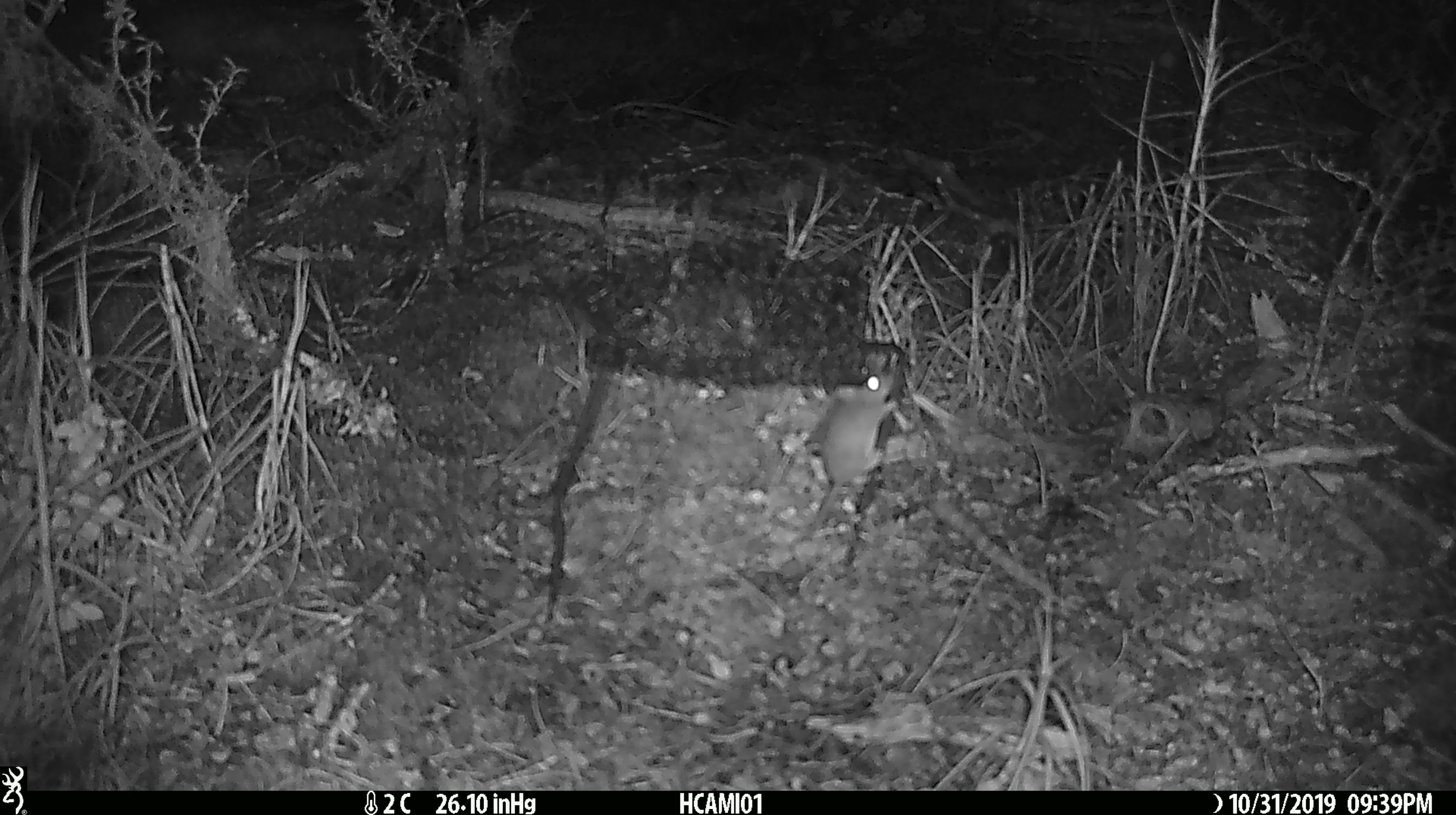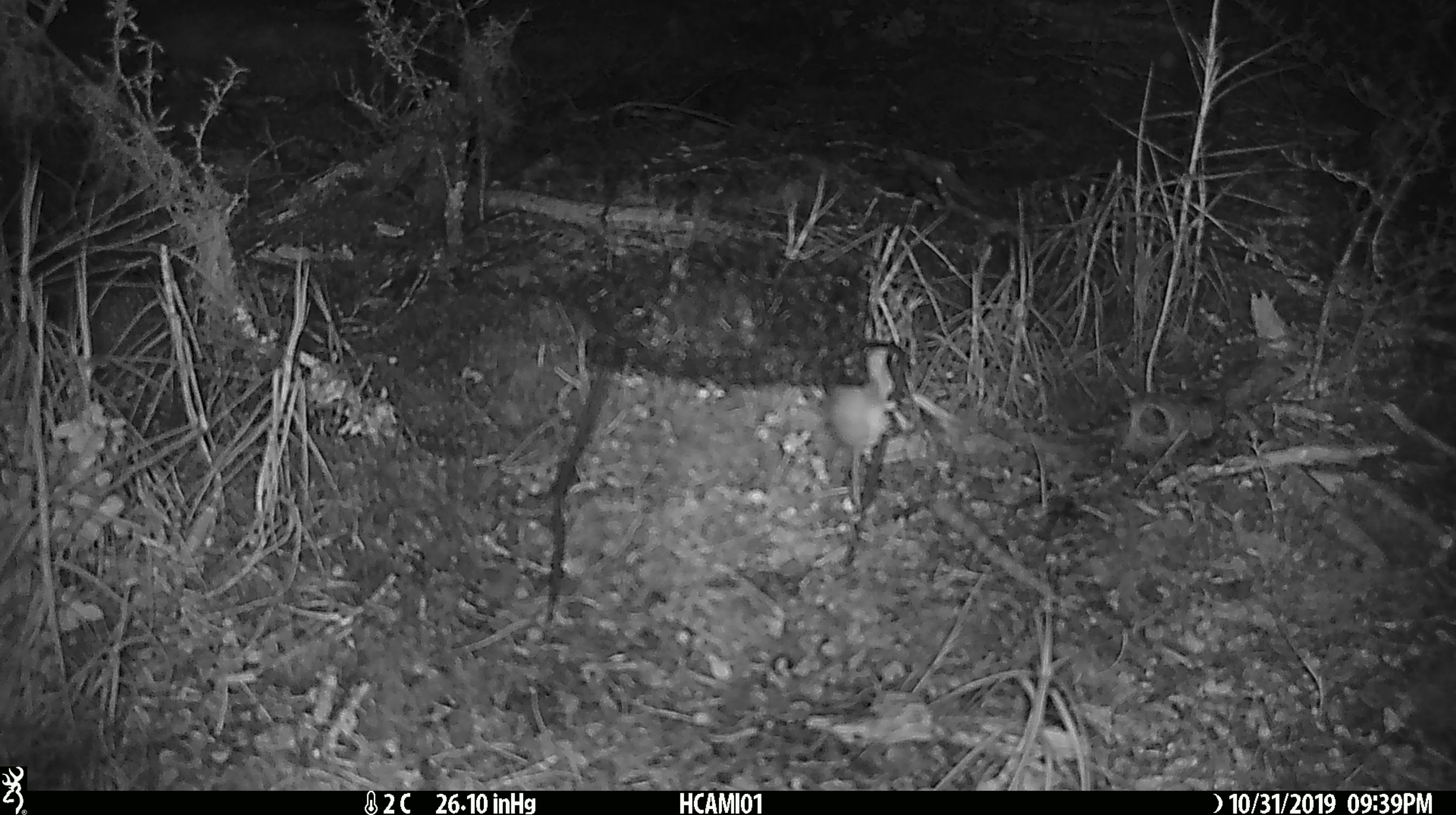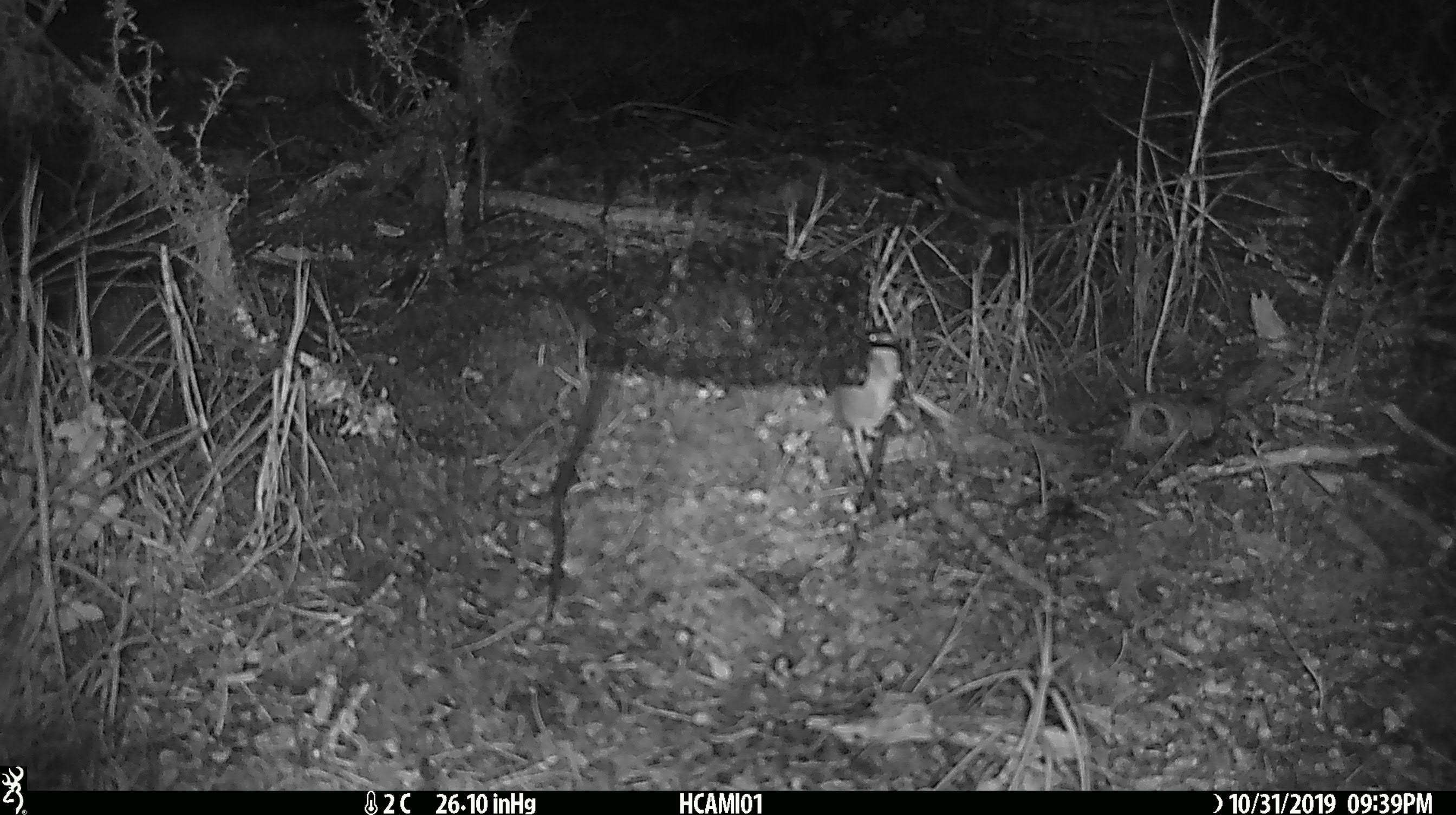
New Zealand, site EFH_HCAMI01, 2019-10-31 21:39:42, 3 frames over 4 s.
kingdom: Animalia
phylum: Chordata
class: Mammalia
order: Rodentia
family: Muridae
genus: Mus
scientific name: Mus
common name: mouse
Mouse (Mus).